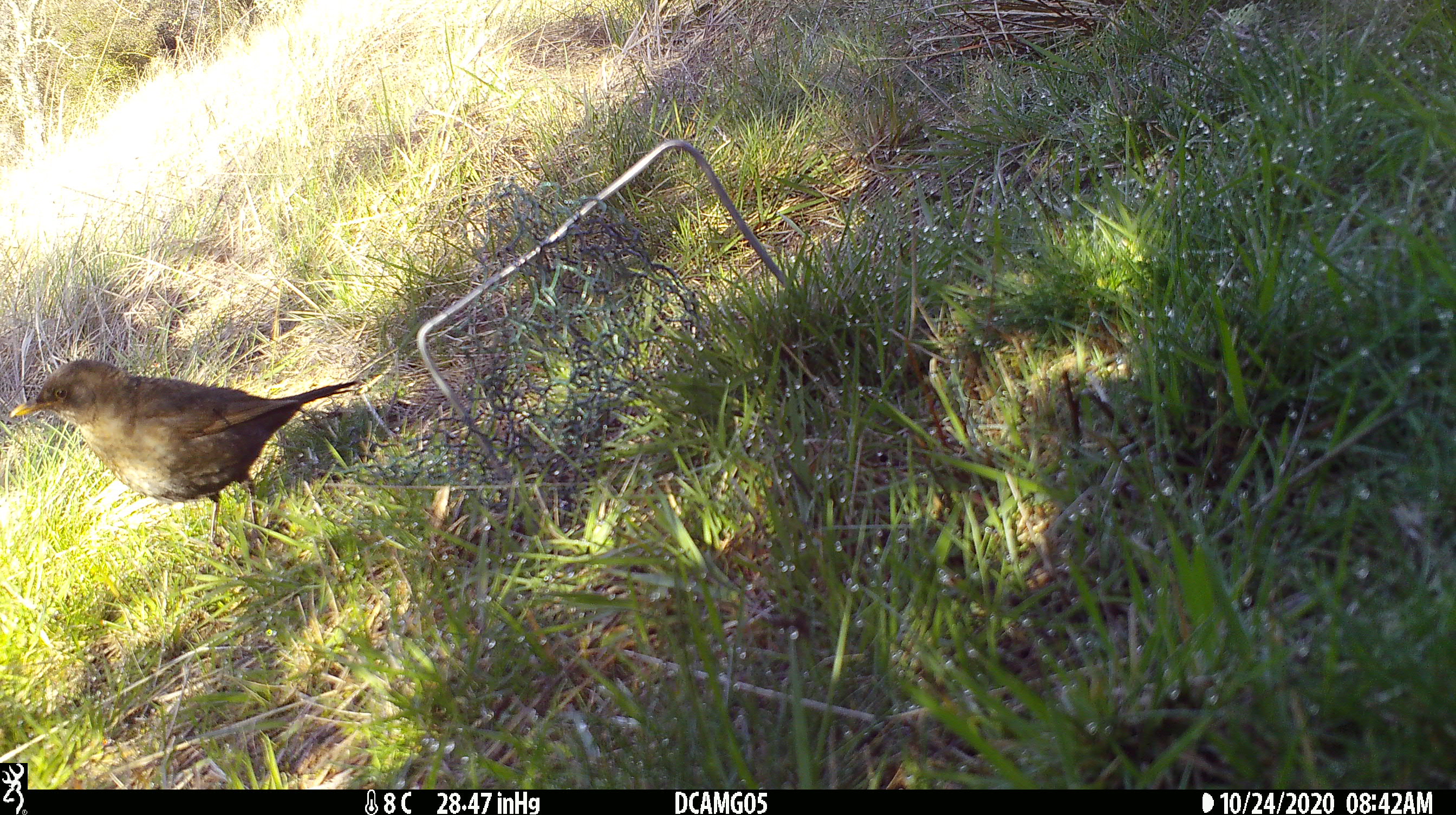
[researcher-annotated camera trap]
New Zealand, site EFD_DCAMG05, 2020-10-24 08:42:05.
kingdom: Animalia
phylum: Chordata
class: Aves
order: Passeriformes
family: Turdidae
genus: Turdus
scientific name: Turdus philomelos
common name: song thrush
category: thrush